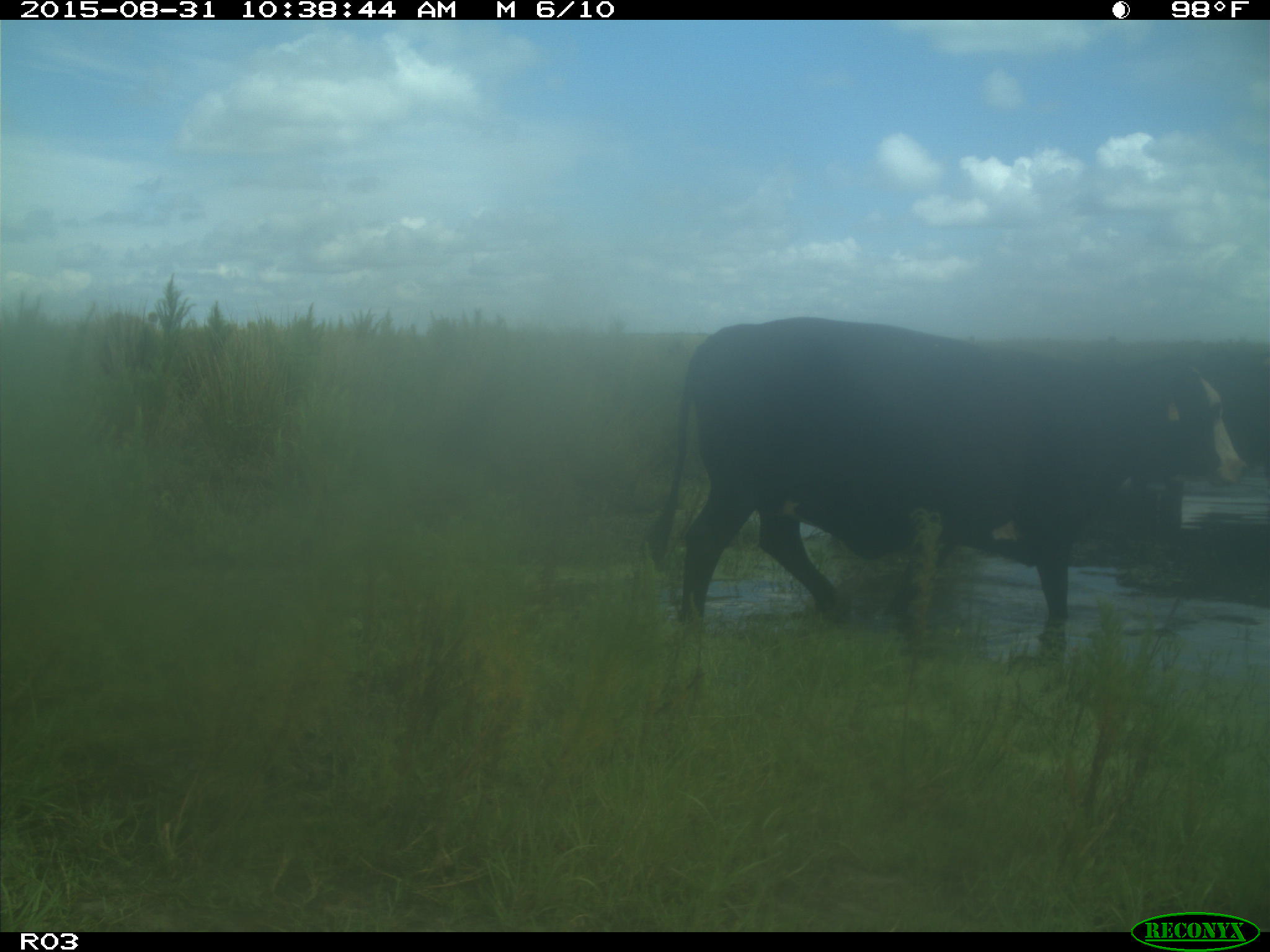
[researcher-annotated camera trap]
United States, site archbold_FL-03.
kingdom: Animalia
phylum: Chordata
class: Mammalia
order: Artiodactyla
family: Bovidae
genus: Bos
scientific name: Bos taurus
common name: domestic cow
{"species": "Bos taurus (domestic cow)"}